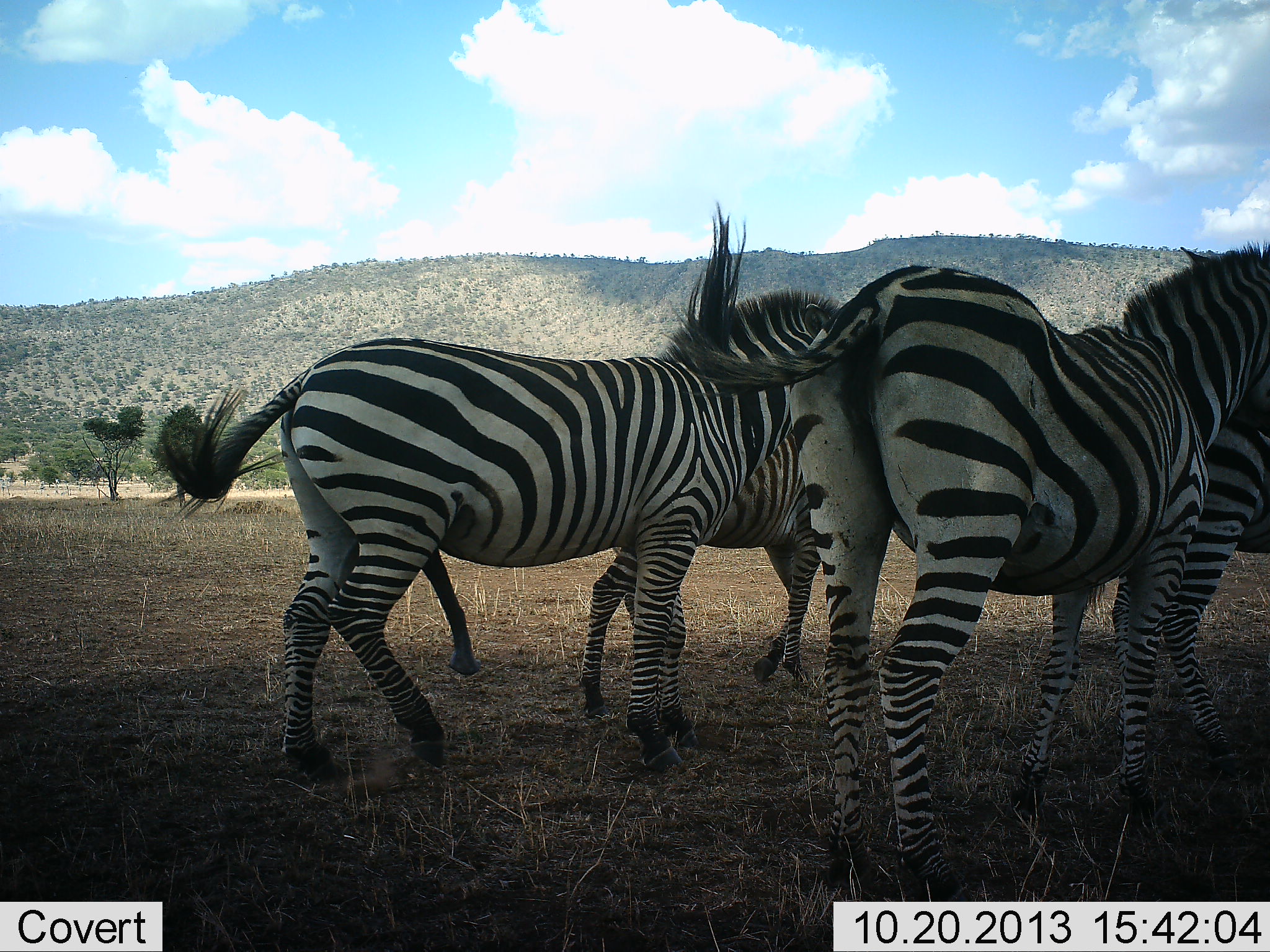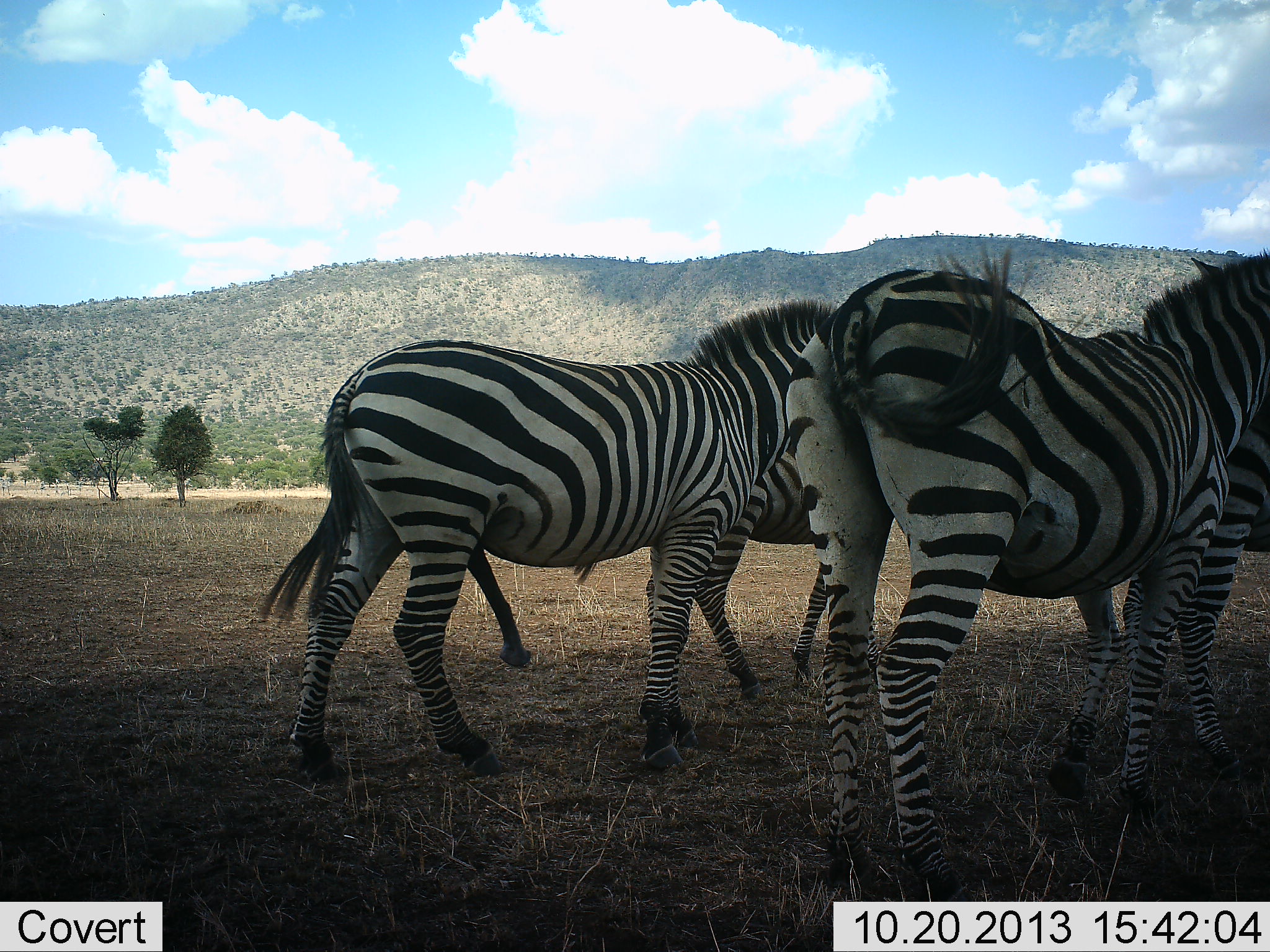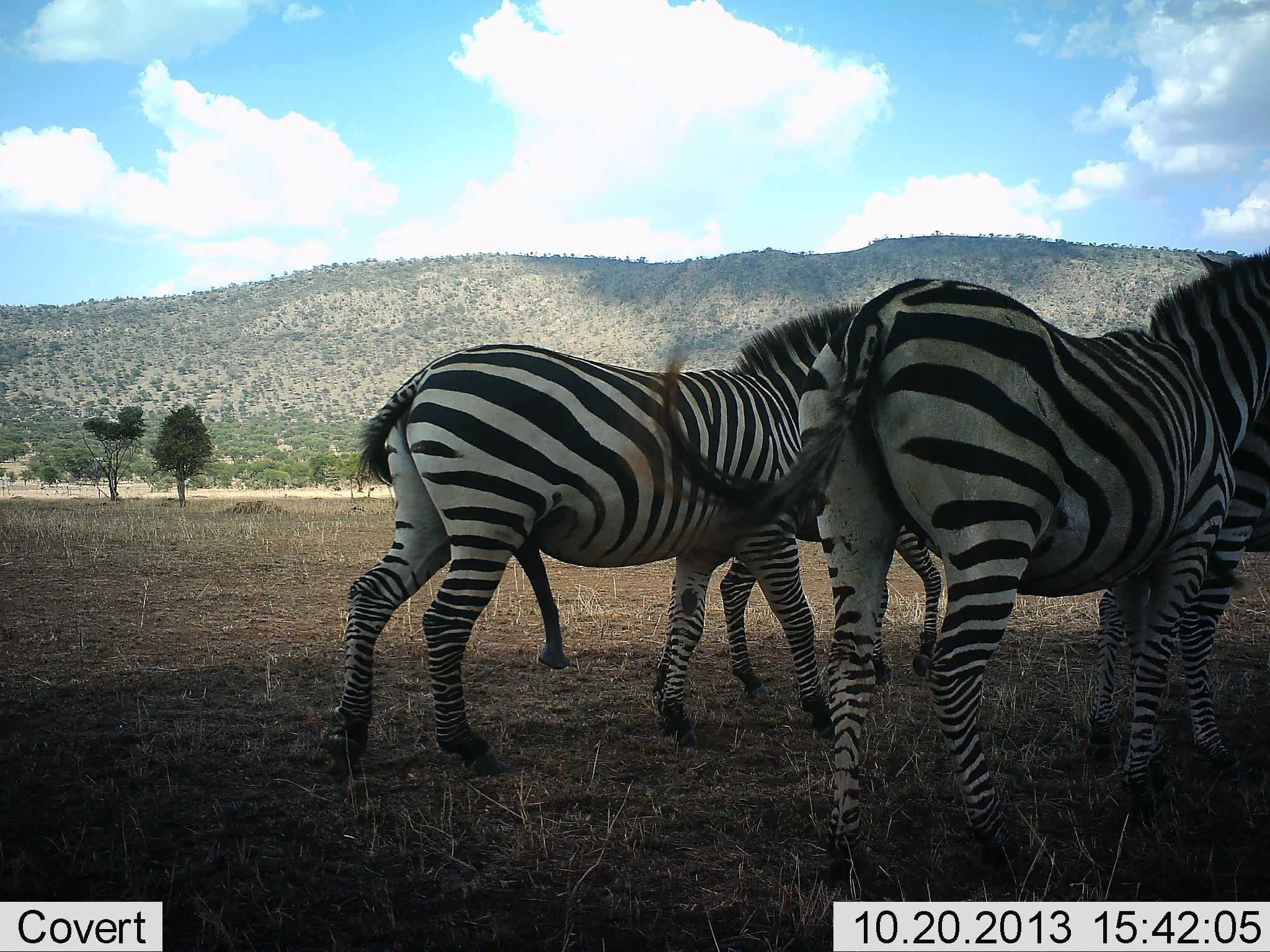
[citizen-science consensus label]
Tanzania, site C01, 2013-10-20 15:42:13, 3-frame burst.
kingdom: Animalia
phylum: Chordata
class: Mammalia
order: Perissodactyla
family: Equidae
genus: Equus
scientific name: Equus quagga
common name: plains zebra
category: zebra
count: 4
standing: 70%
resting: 0%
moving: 50%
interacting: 10%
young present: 0%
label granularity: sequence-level